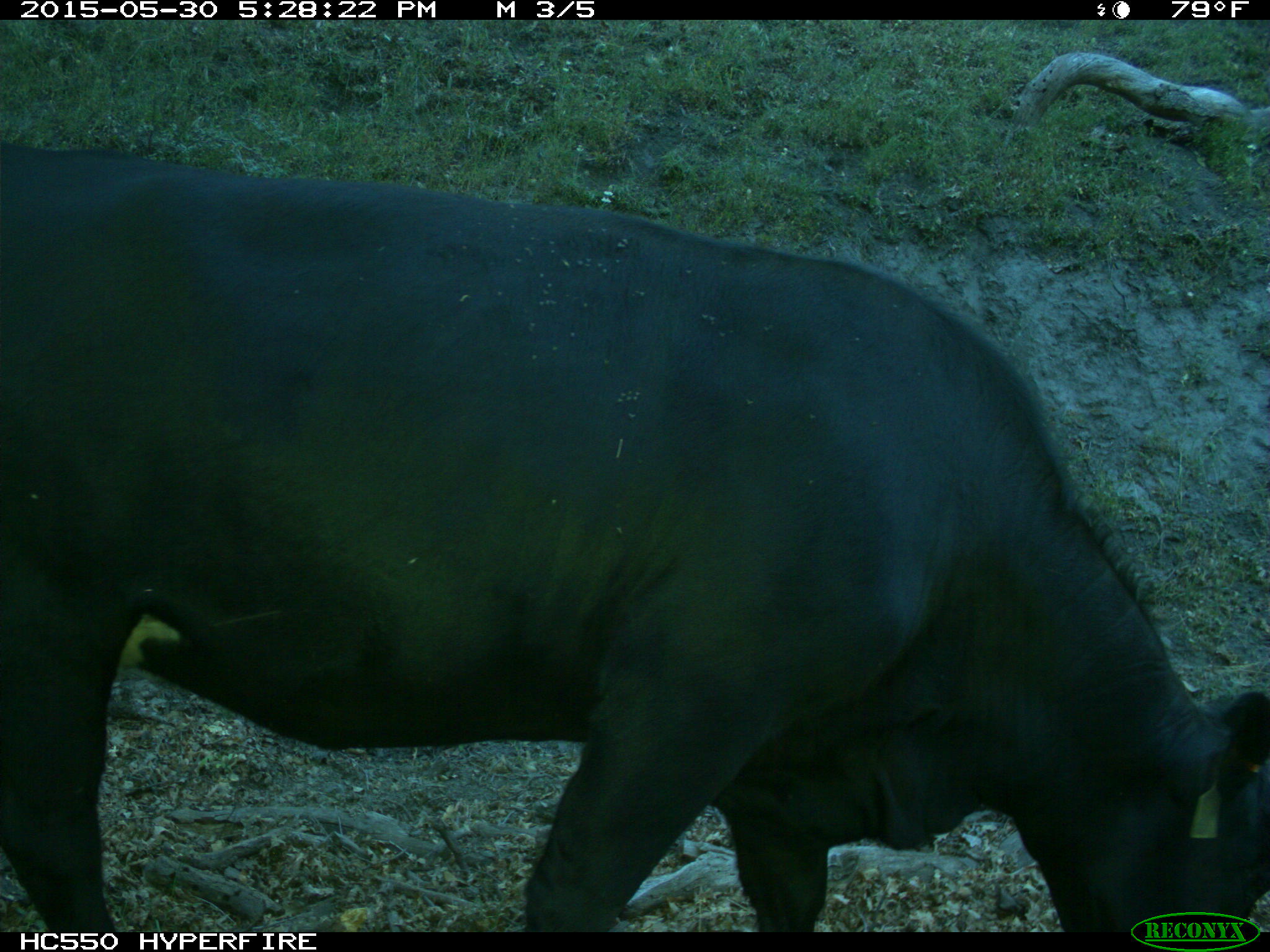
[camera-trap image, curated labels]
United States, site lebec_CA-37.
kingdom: Animalia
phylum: Chordata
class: Mammalia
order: Artiodactyla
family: Bovidae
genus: Bos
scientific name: Bos taurus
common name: domestic cow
Bos taurus (domestic cow).